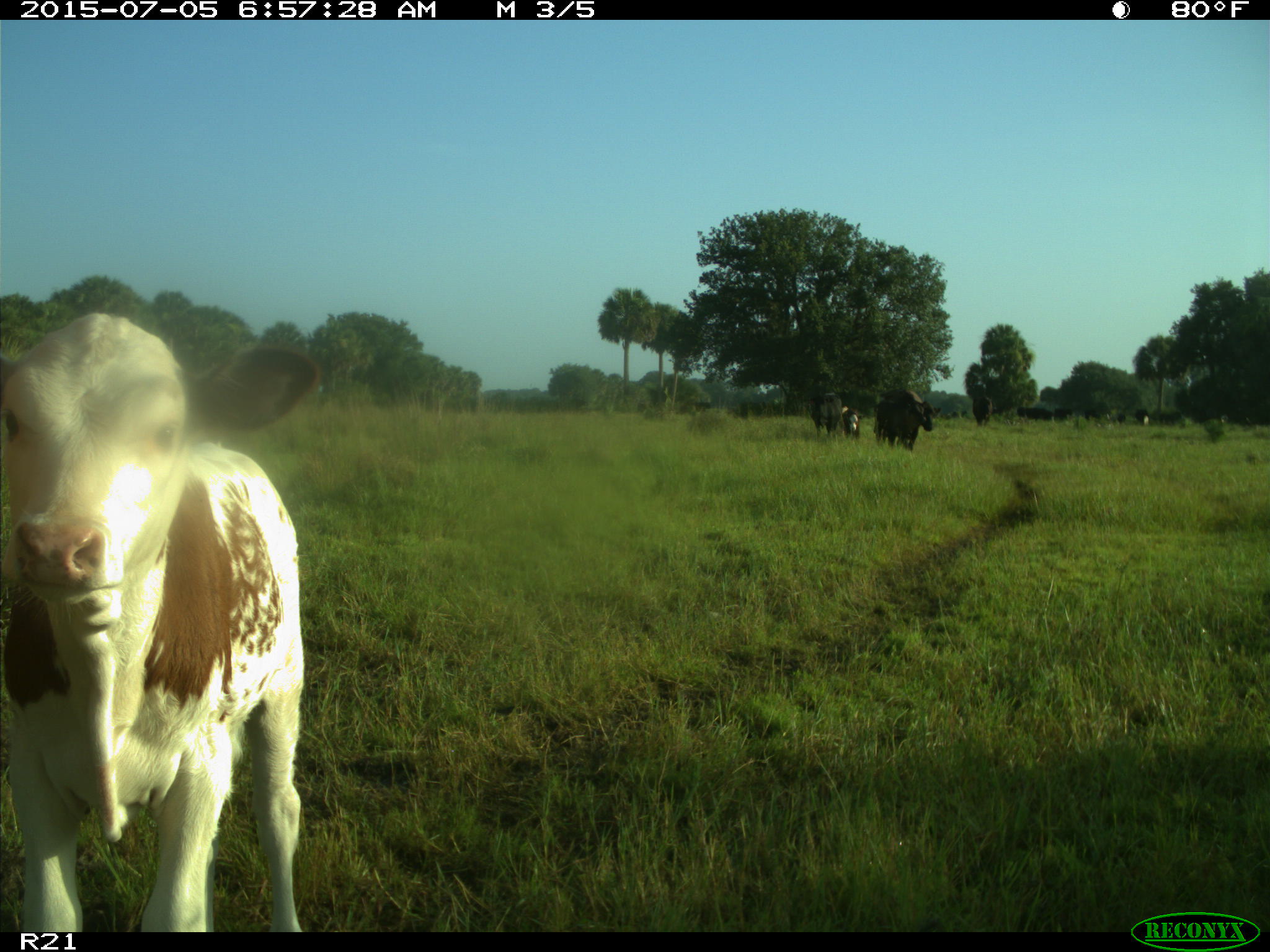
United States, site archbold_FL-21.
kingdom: Animalia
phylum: Chordata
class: Mammalia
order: Artiodactyla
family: Bovidae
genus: Bos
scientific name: Bos taurus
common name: domestic cow